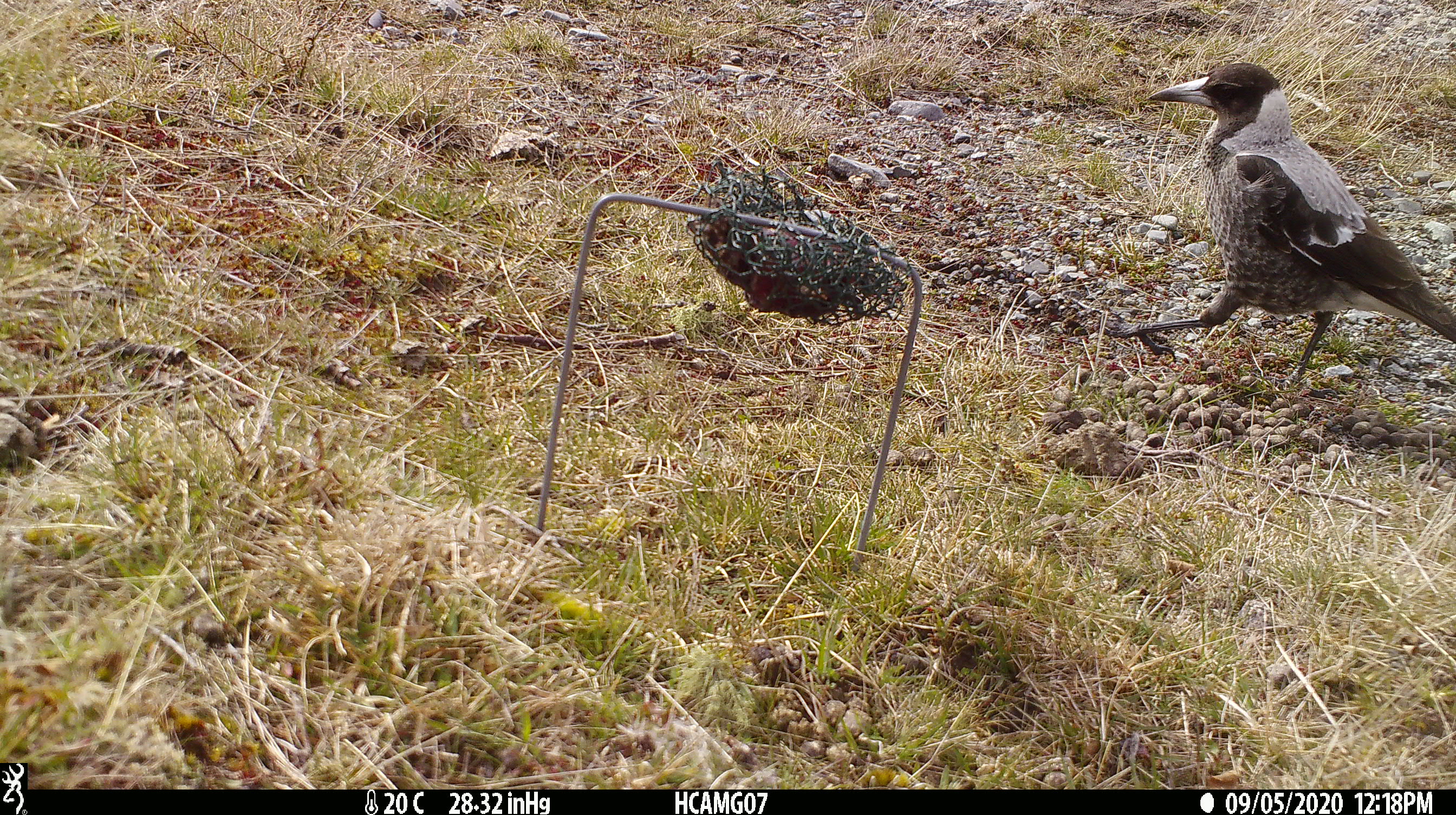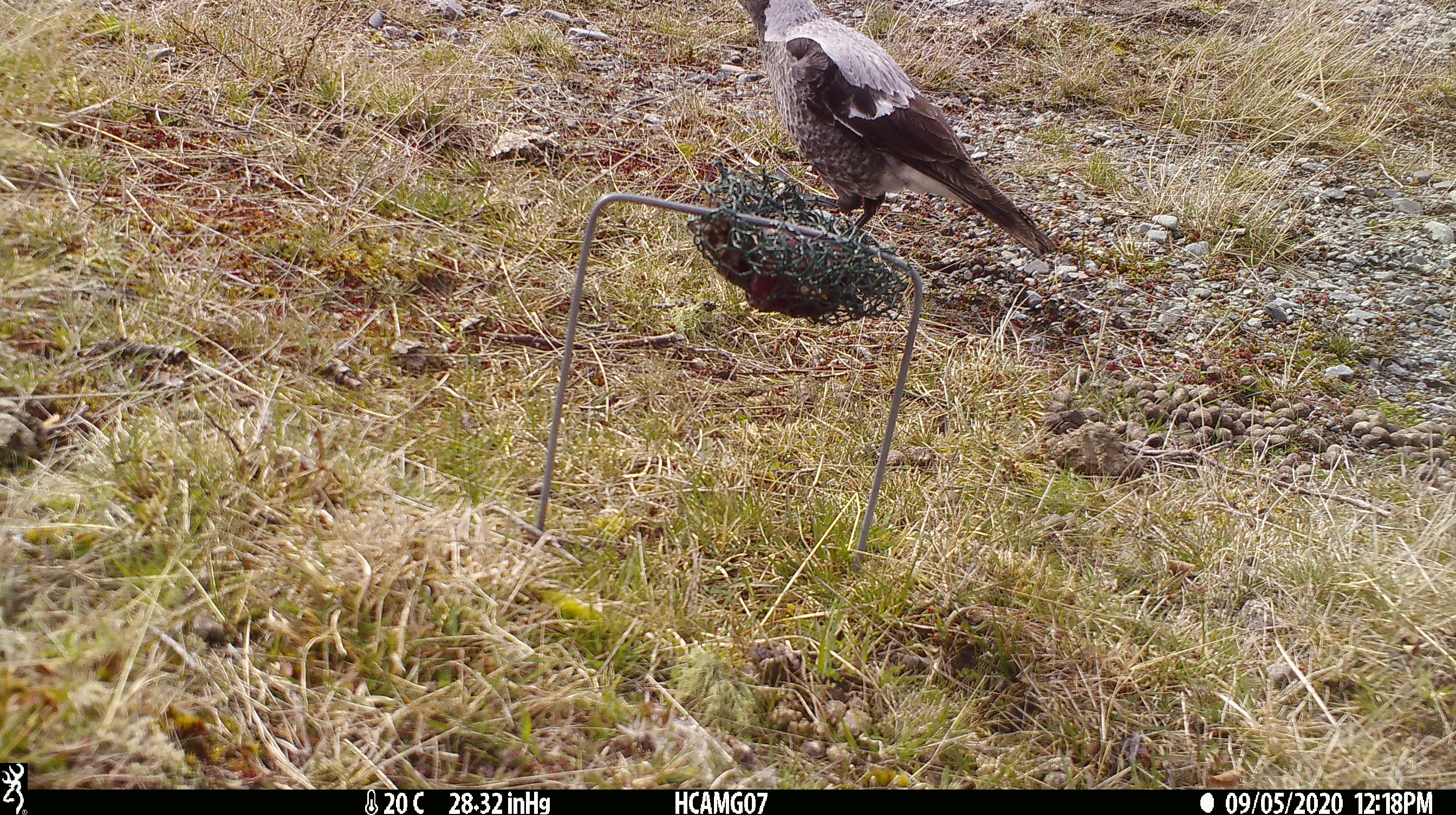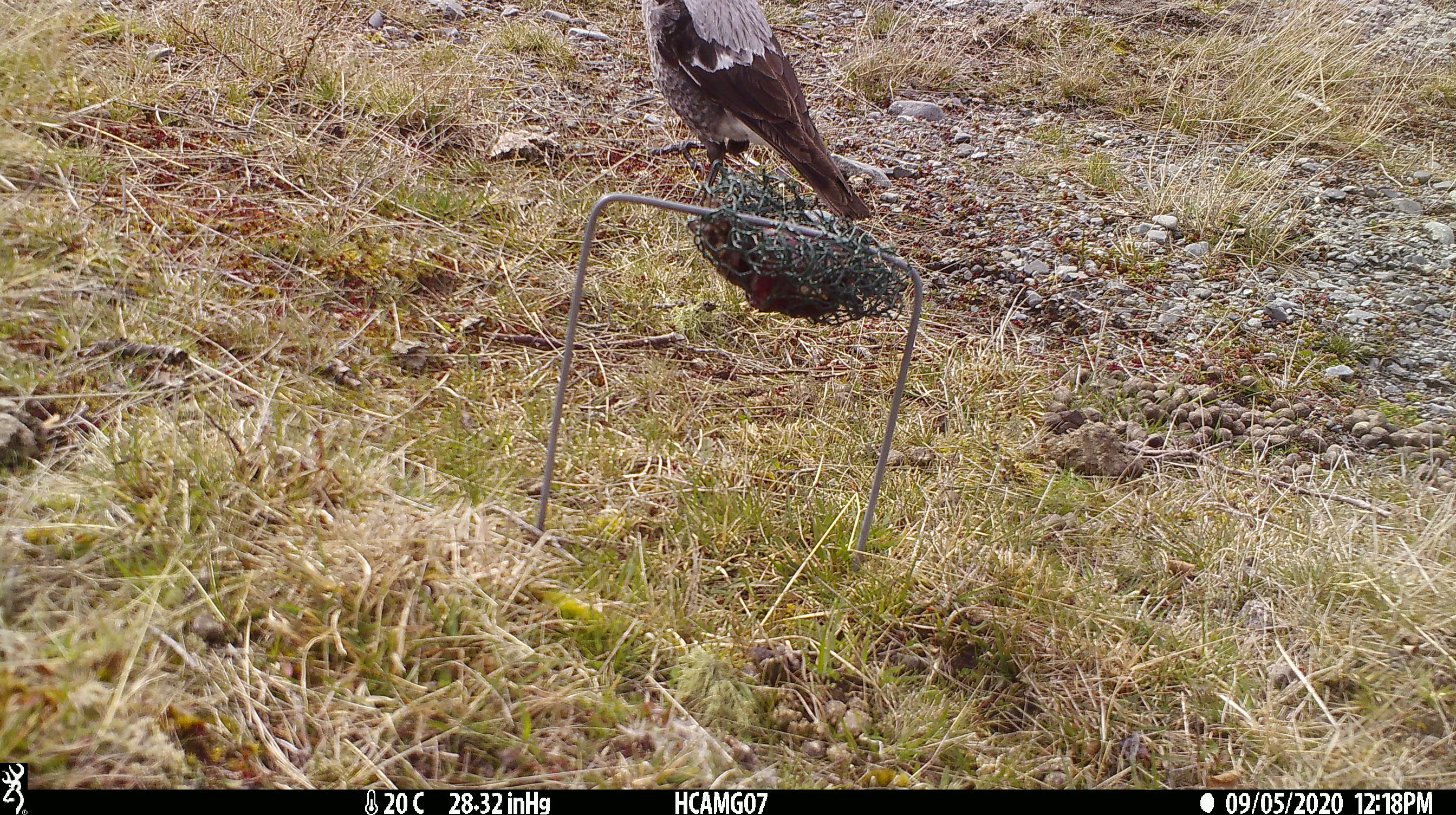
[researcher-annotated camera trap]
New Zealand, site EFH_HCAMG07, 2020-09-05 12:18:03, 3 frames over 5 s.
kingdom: Animalia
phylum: Chordata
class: Aves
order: Passeriformes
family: Artamidae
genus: Gymnorhina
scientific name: Gymnorhina tibicen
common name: australian magpie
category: magpie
Magpie (australian magpie) (Gymnorhina tibicen).